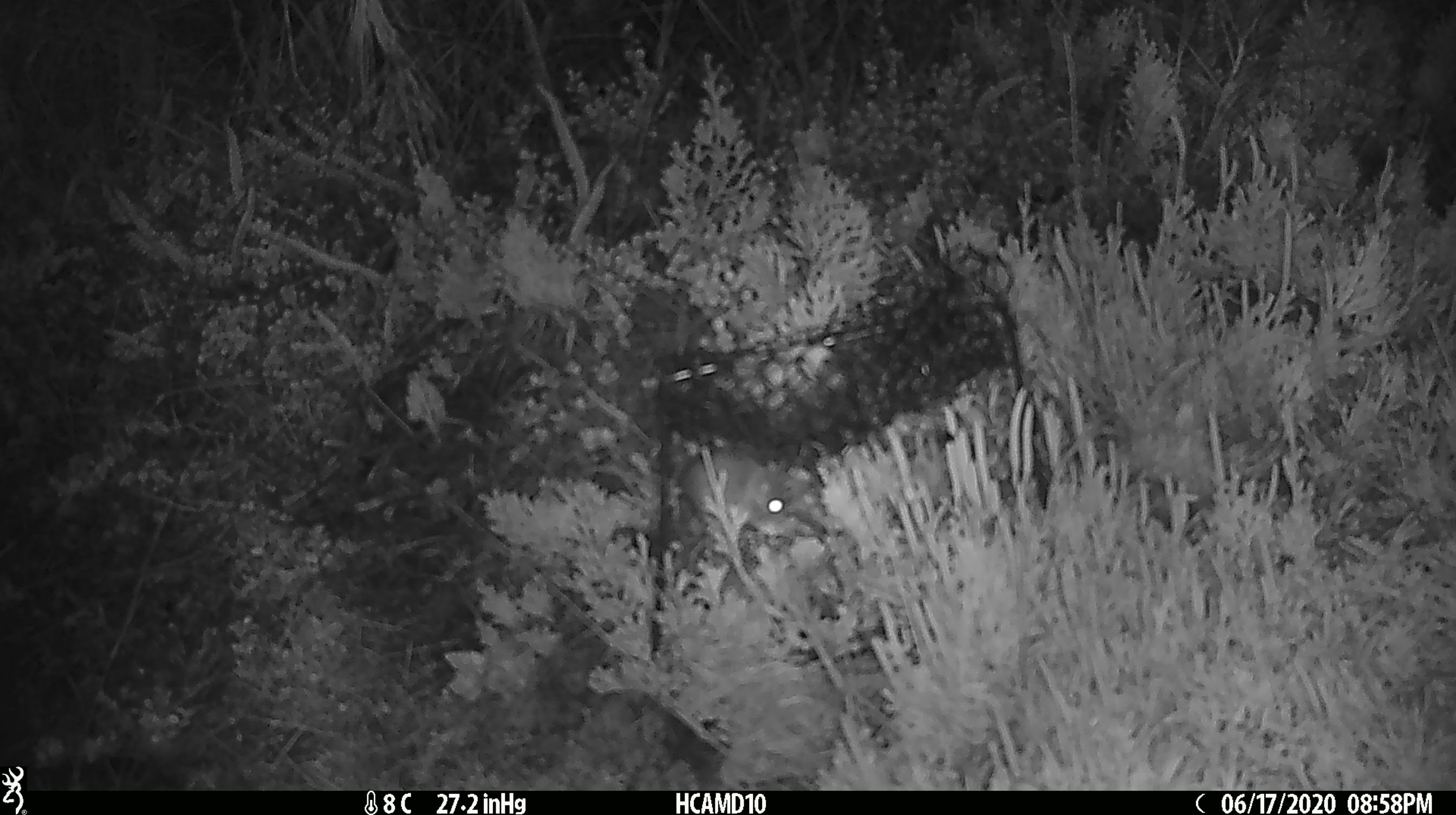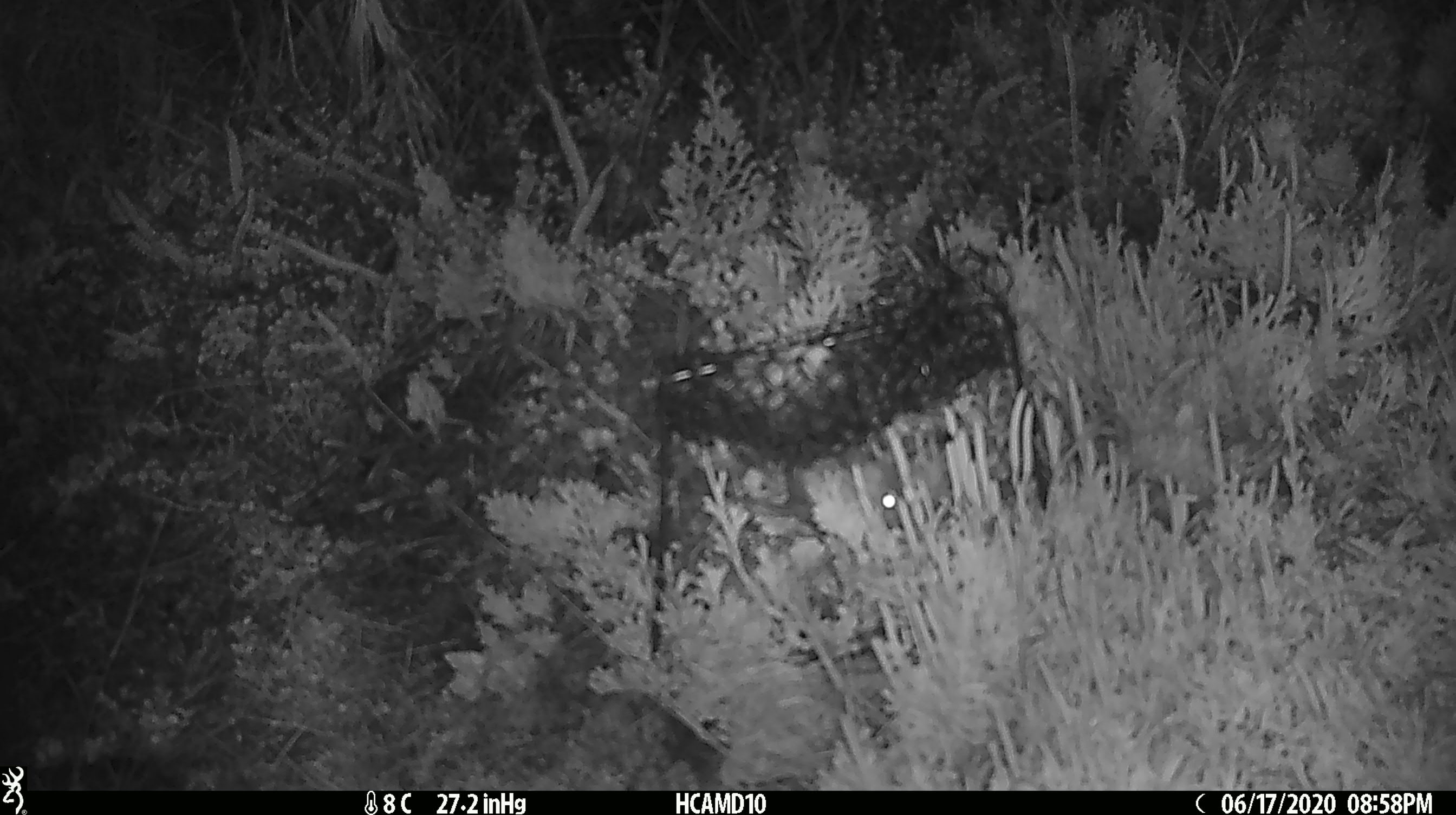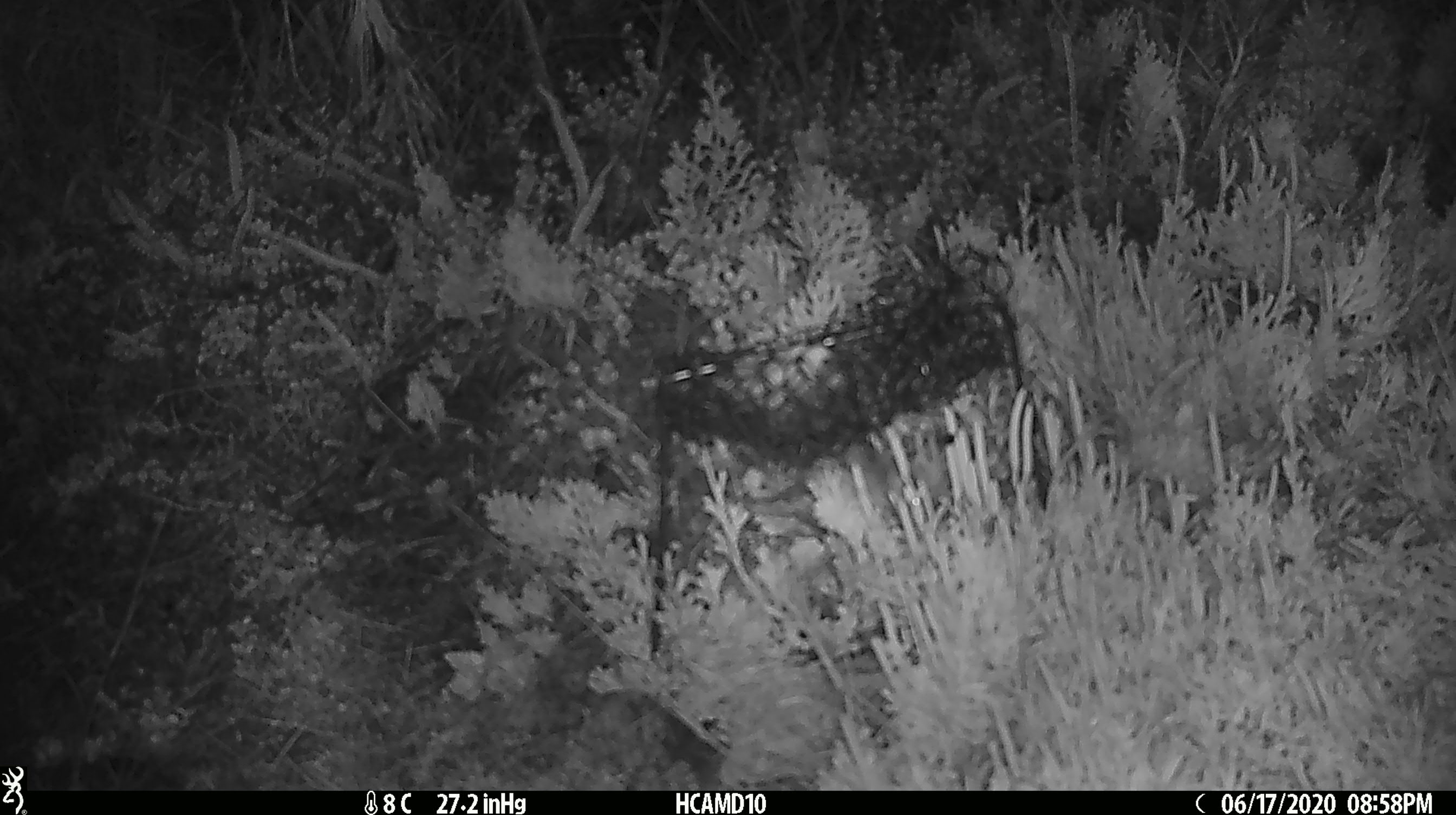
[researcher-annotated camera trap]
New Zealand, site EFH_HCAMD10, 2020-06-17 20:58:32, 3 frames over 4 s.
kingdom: Animalia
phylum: Chordata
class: Mammalia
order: Rodentia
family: Muridae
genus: Mus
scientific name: Mus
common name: mouse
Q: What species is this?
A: Mouse (Mus).